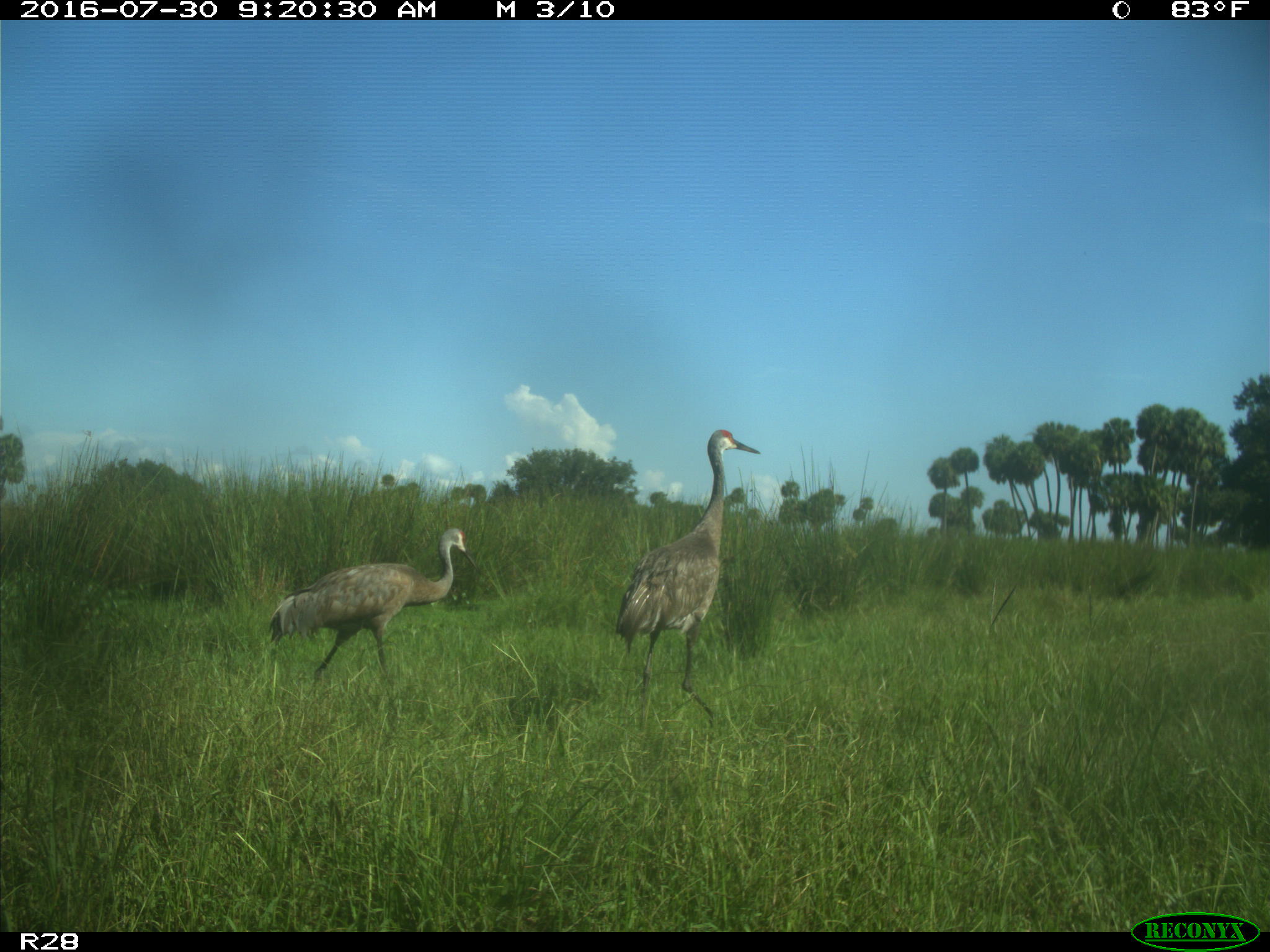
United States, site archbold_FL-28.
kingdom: Animalia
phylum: Chordata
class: Aves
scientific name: Aves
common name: birds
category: unidentified bird